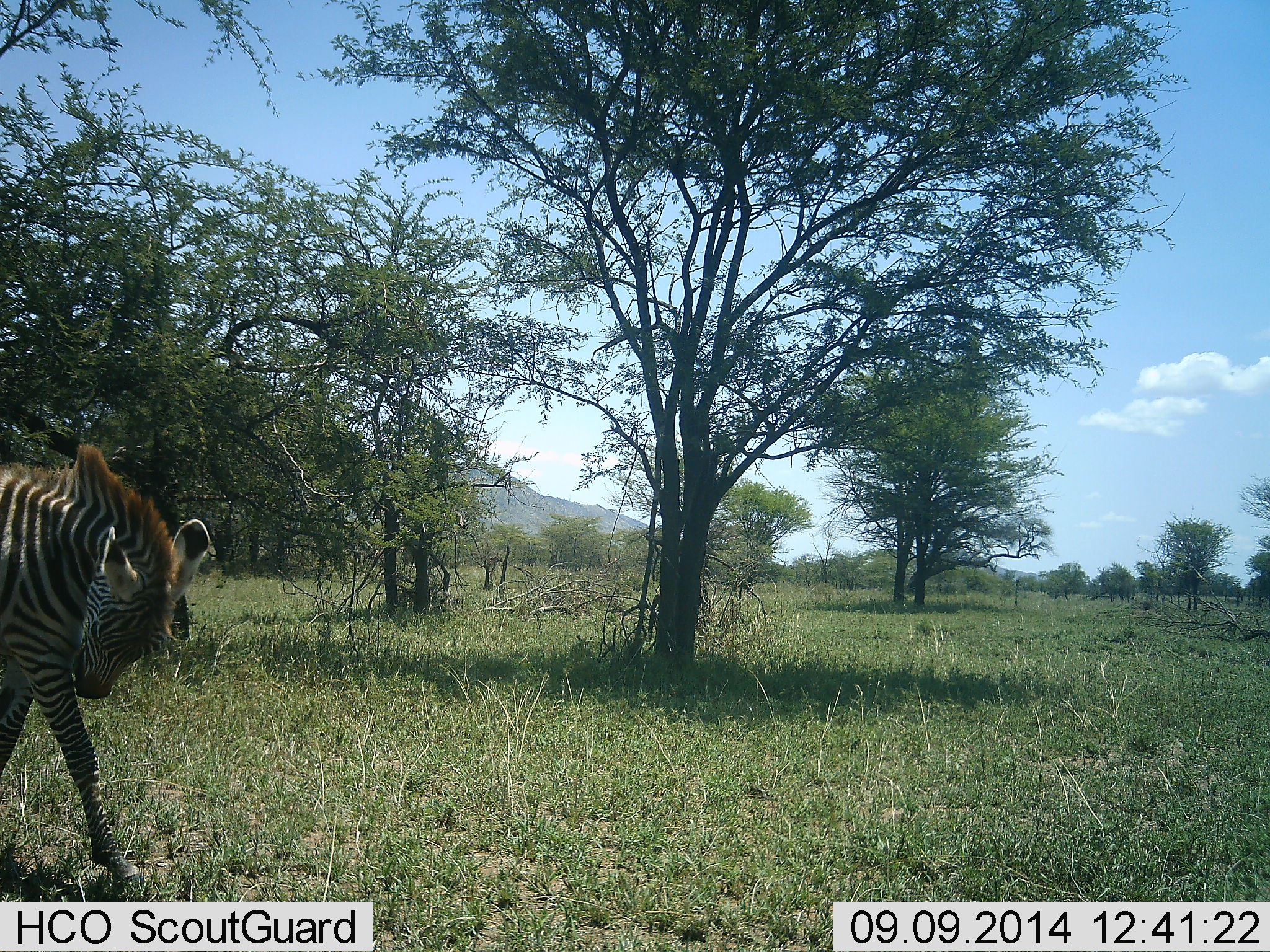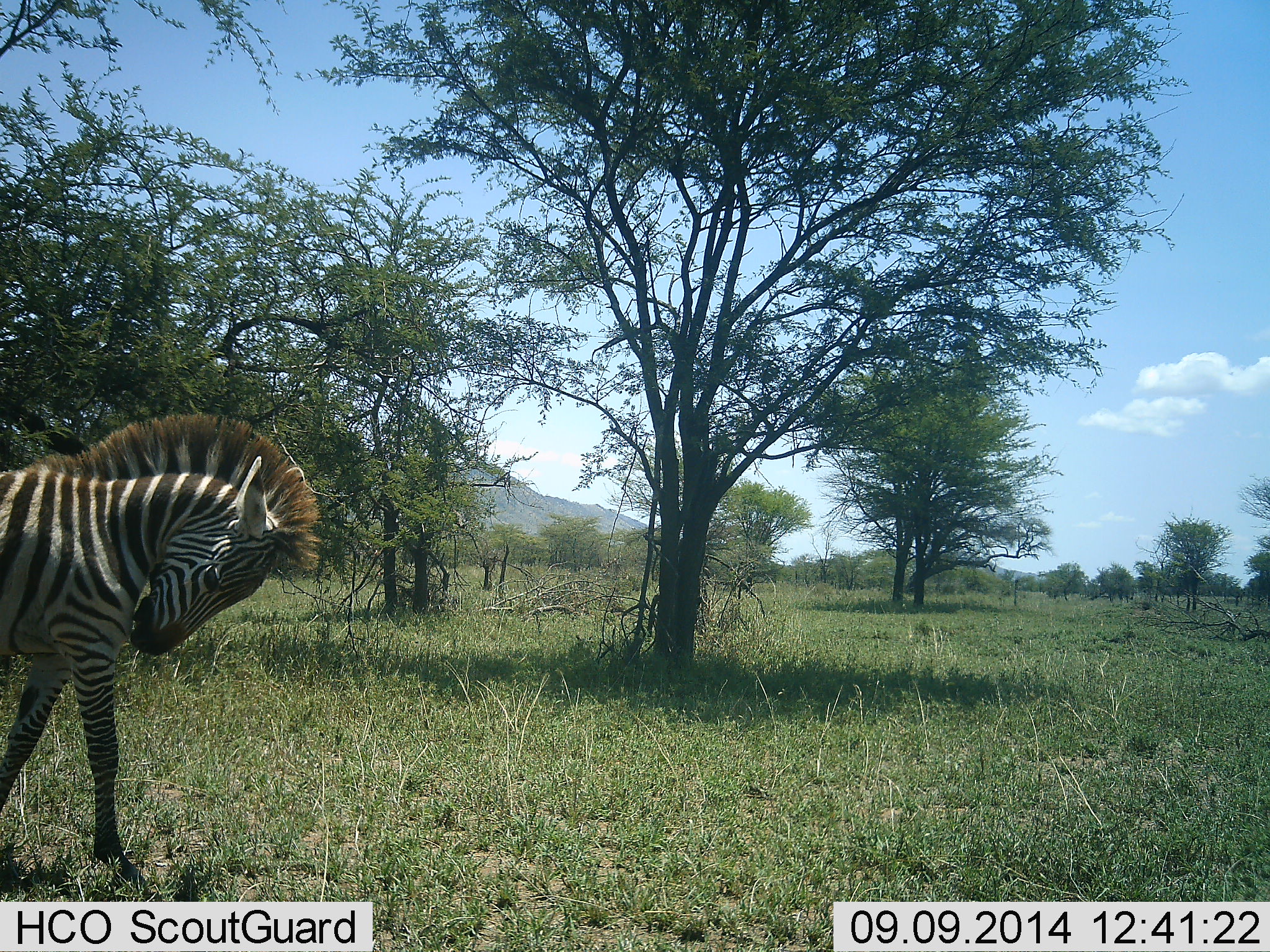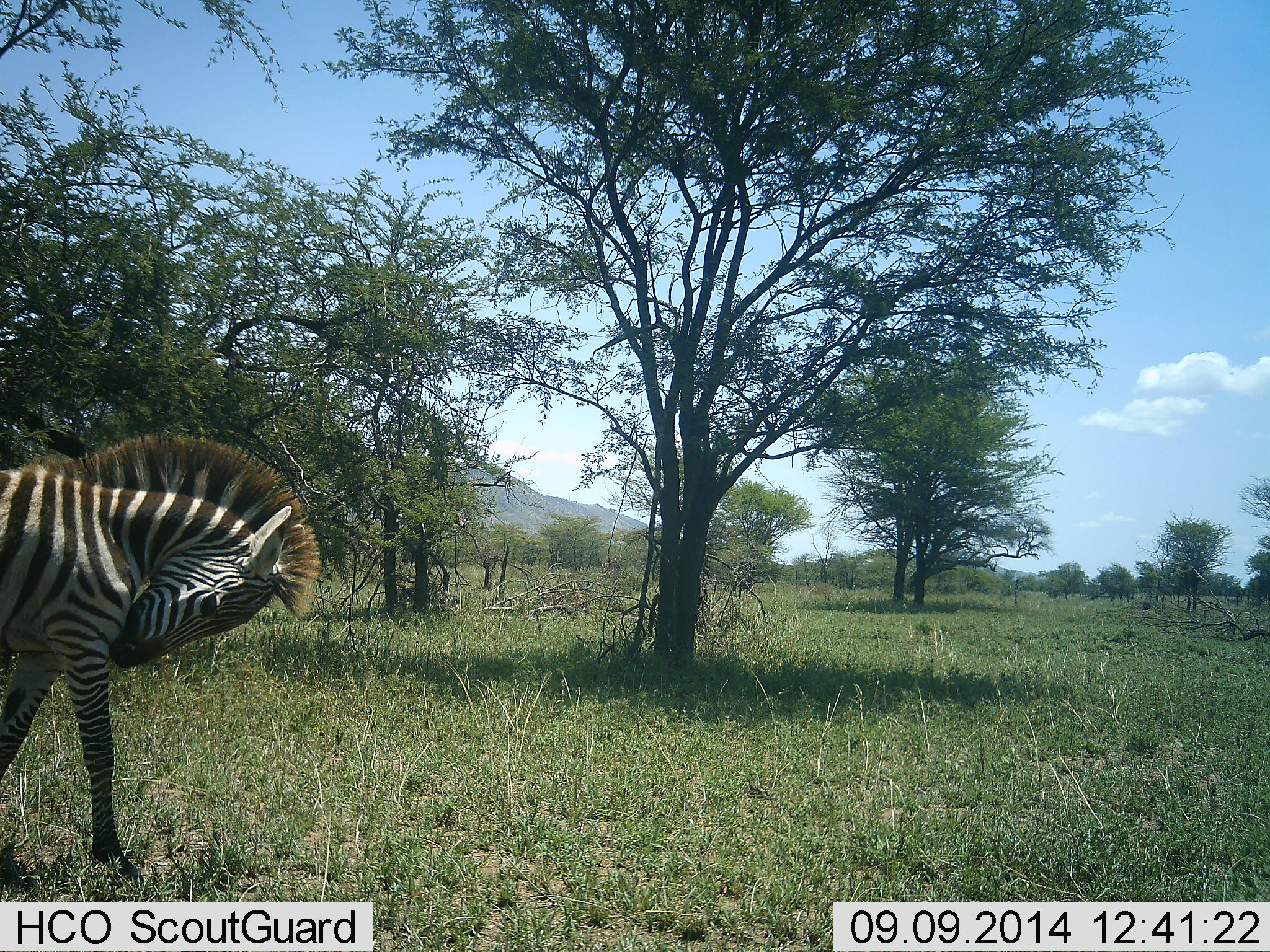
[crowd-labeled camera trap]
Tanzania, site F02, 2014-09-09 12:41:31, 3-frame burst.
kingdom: Animalia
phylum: Chordata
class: Mammalia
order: Perissodactyla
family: Equidae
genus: Equus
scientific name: Equus quagga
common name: plains zebra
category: zebra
Zebra (plains zebra) (Equus quagga), count 1. Behavior (volunteer vote fractions): standing 50%, resting 0%, moving 50%, interacting 10%. Young present (vote fraction): 10%. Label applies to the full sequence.